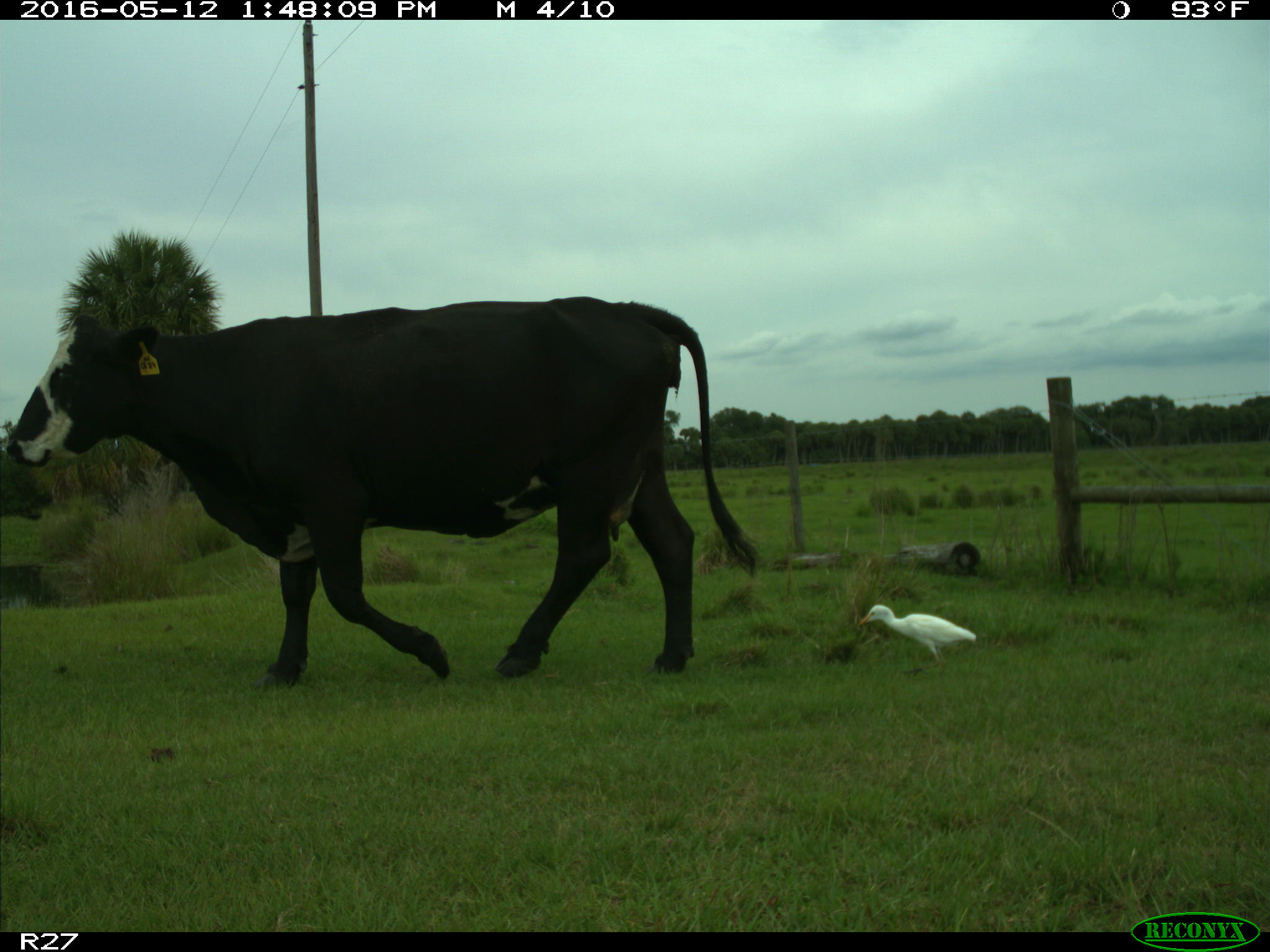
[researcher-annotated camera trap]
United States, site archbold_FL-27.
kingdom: Animalia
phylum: Chordata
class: Mammalia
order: Artiodactyla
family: Bovidae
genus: Bos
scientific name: Bos taurus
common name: domestic cow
Bos taurus (domestic cow).